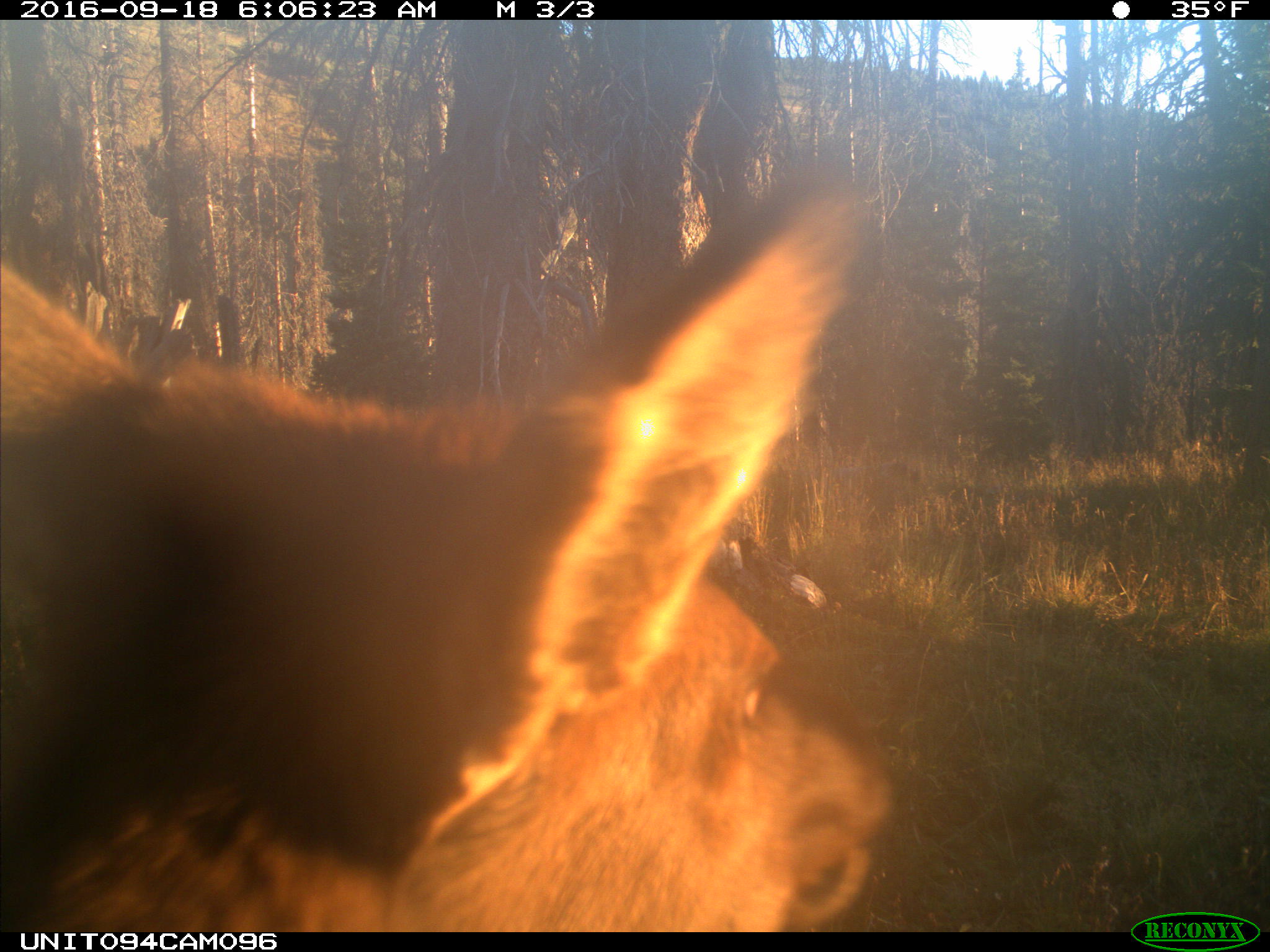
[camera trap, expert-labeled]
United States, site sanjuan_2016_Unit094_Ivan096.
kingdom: Animalia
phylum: Chordata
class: Mammalia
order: Artiodactyla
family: Cervidae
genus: Cervus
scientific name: Cervus elaphus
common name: red deer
Cervus elaphus (red deer).